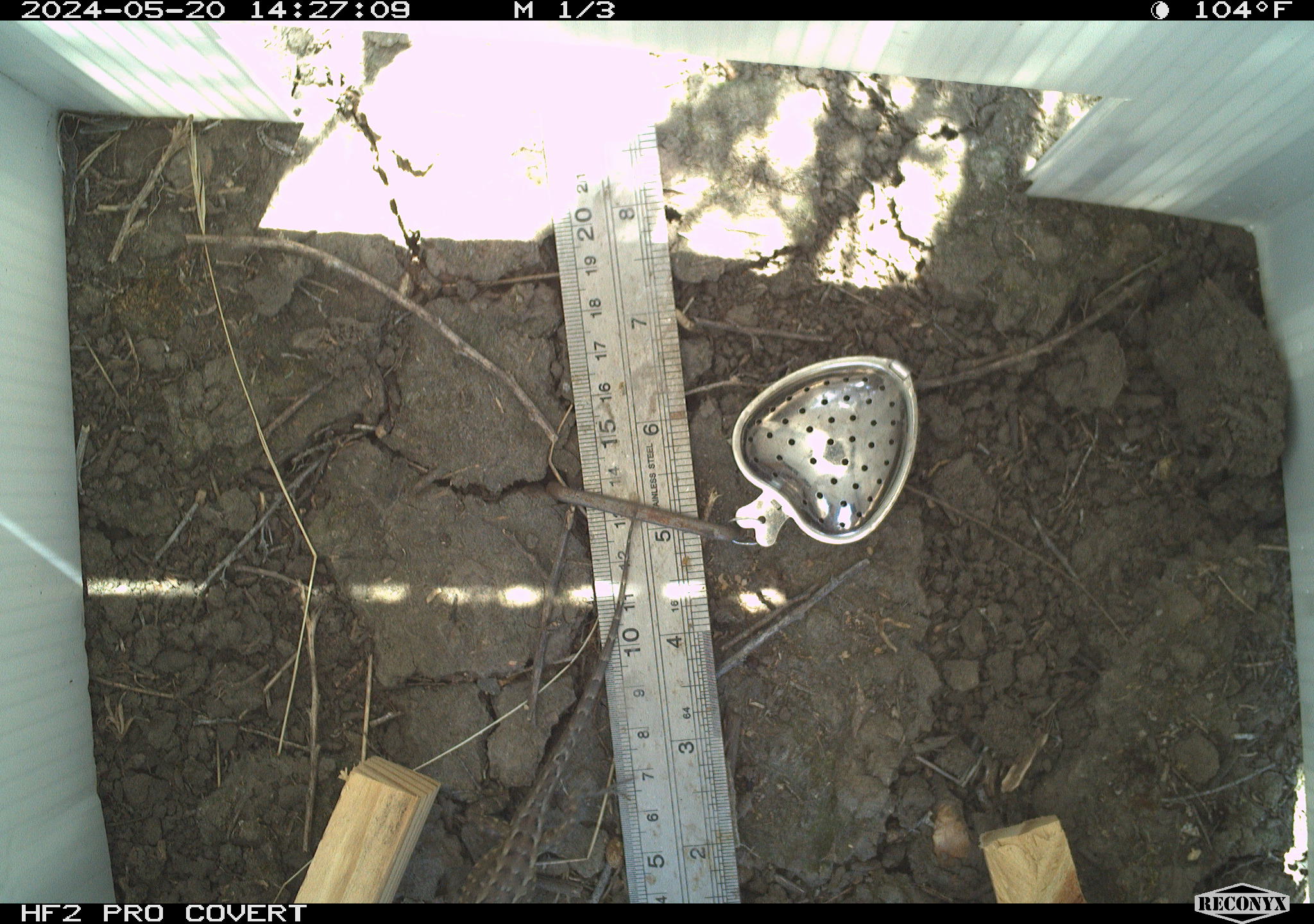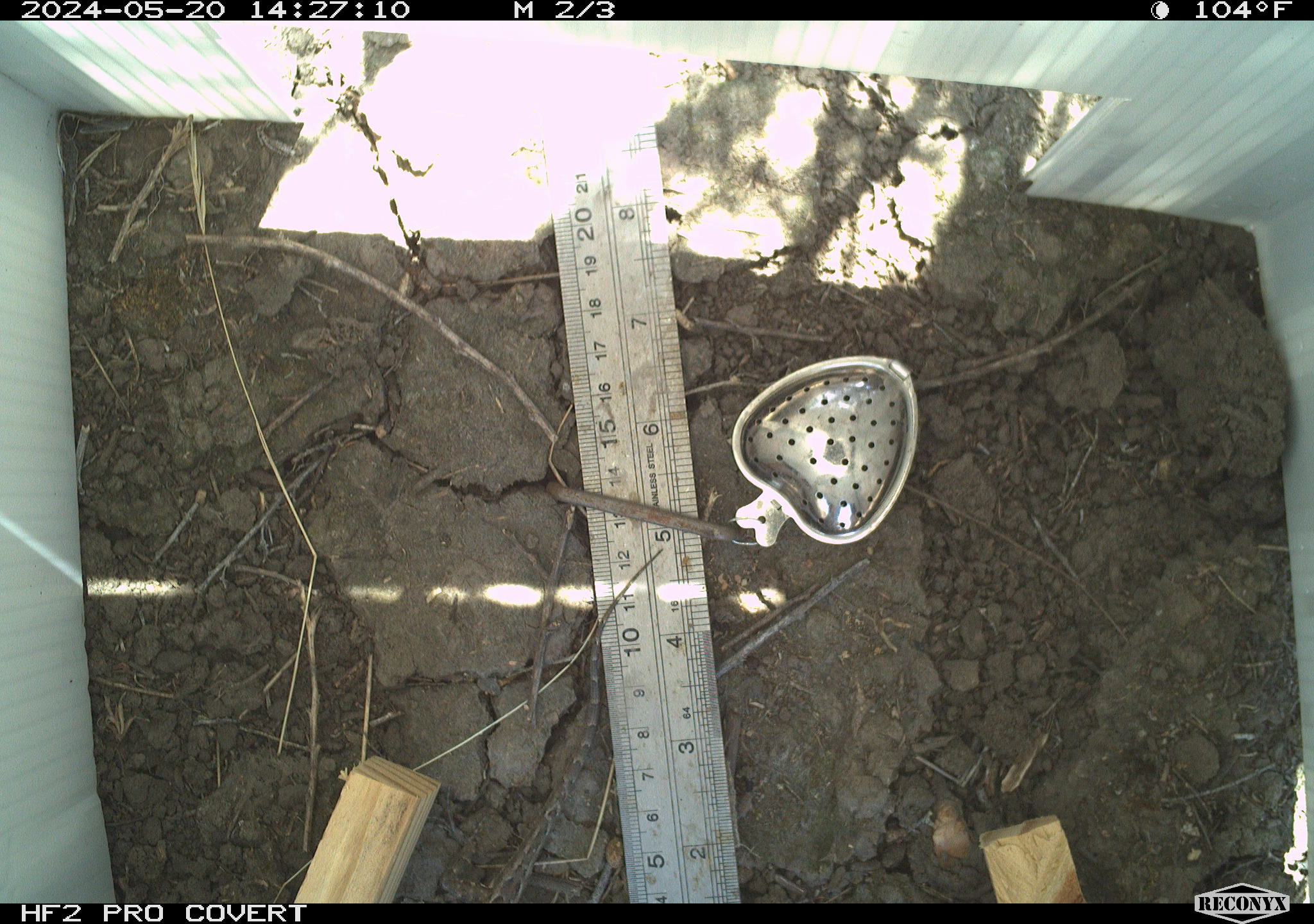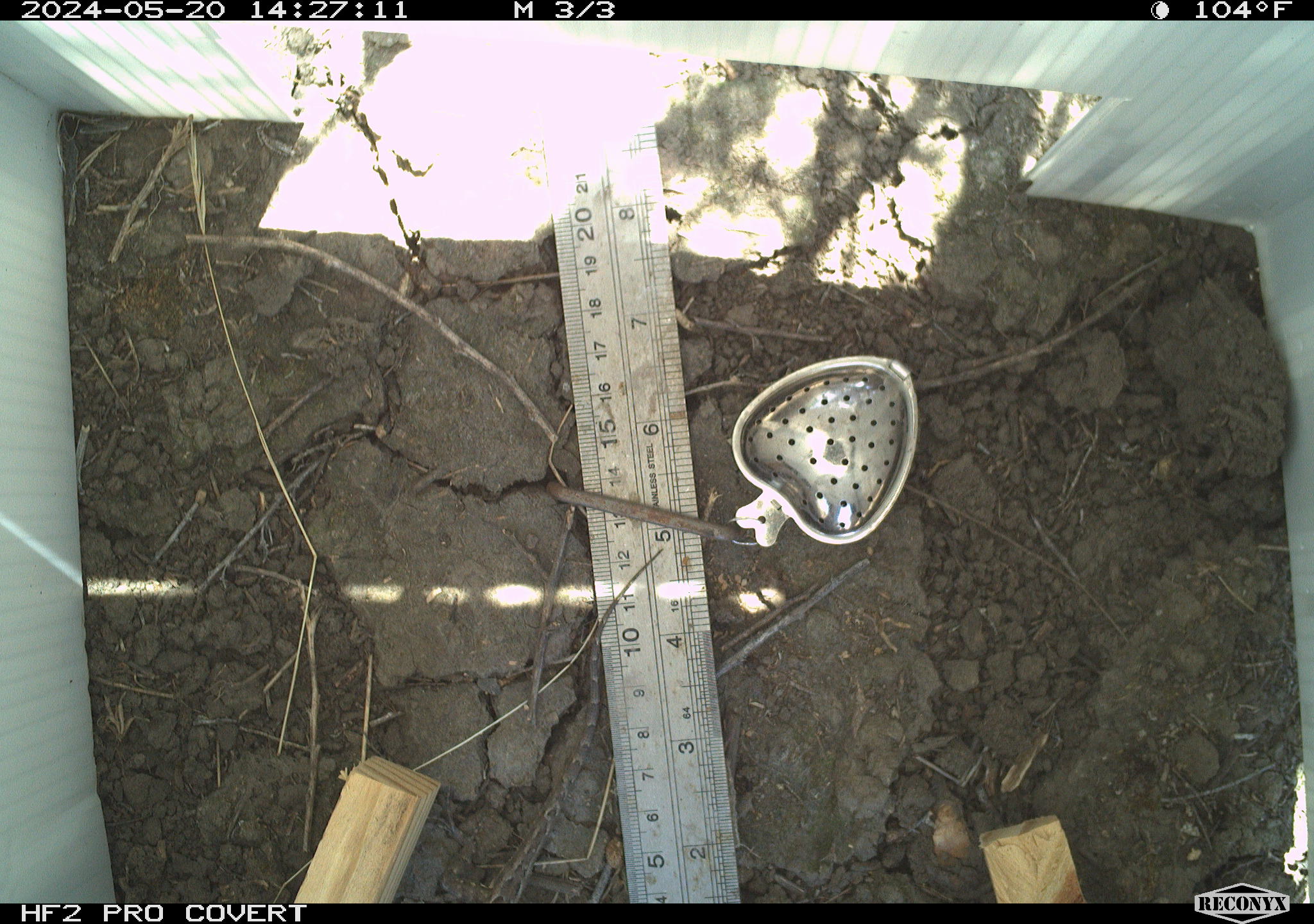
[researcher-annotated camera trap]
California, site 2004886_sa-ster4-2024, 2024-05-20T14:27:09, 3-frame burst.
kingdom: Animalia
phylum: Chordata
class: Reptilia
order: Squamata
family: Phrynosomatidae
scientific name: Phrynosomatidae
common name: phrynosomatid lizards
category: phrynosomatidae family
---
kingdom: Animalia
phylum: Chordata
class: Reptilia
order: Squamata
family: Phrynosomatidae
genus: Uta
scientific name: Uta stansburiana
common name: common side-blotched lizard